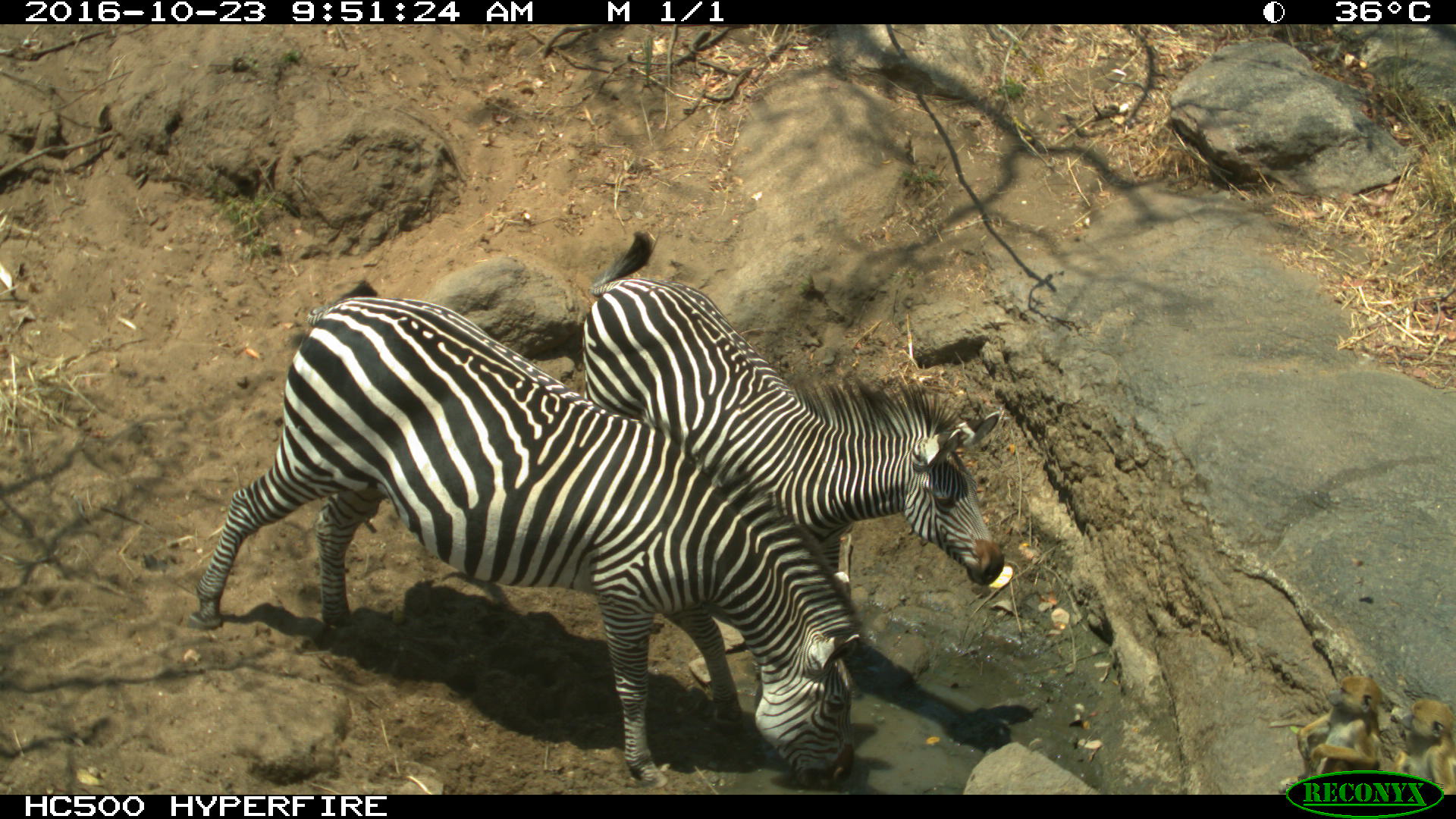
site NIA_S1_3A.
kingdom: Animalia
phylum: Chordata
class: Mammalia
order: Perissodactyla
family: Equidae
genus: Equus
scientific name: Equus quagga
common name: plains zebra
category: zebraplains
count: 2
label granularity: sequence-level